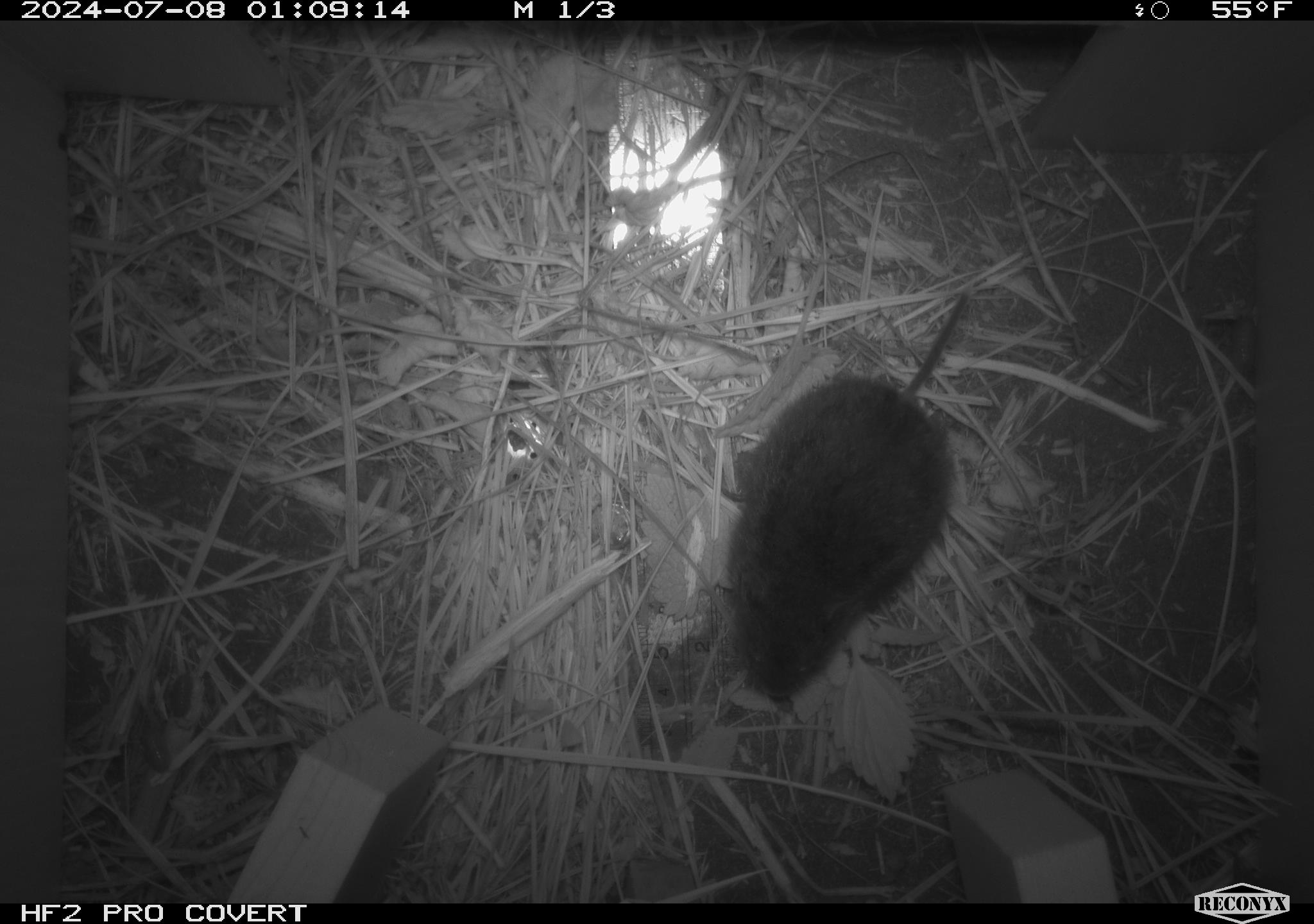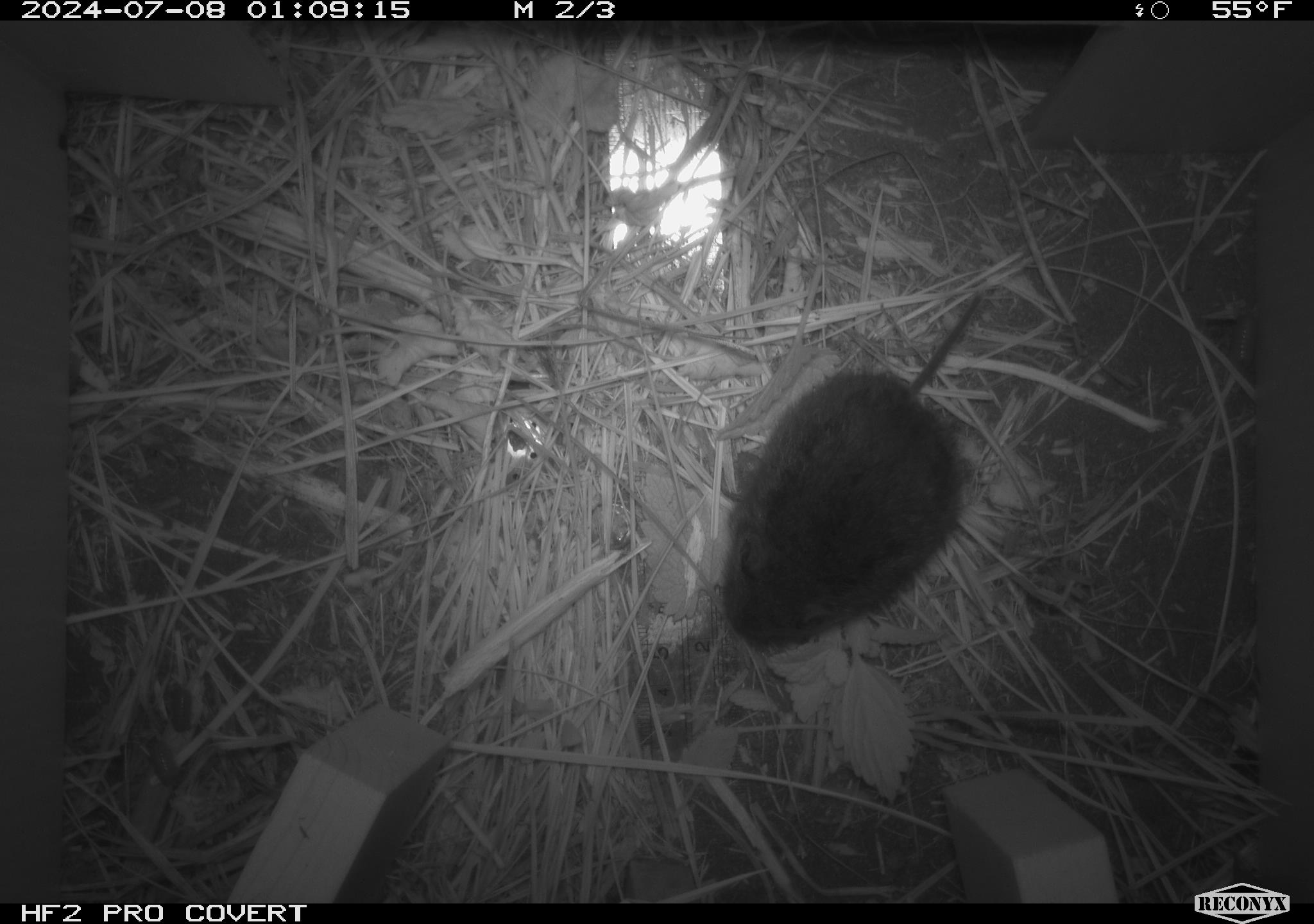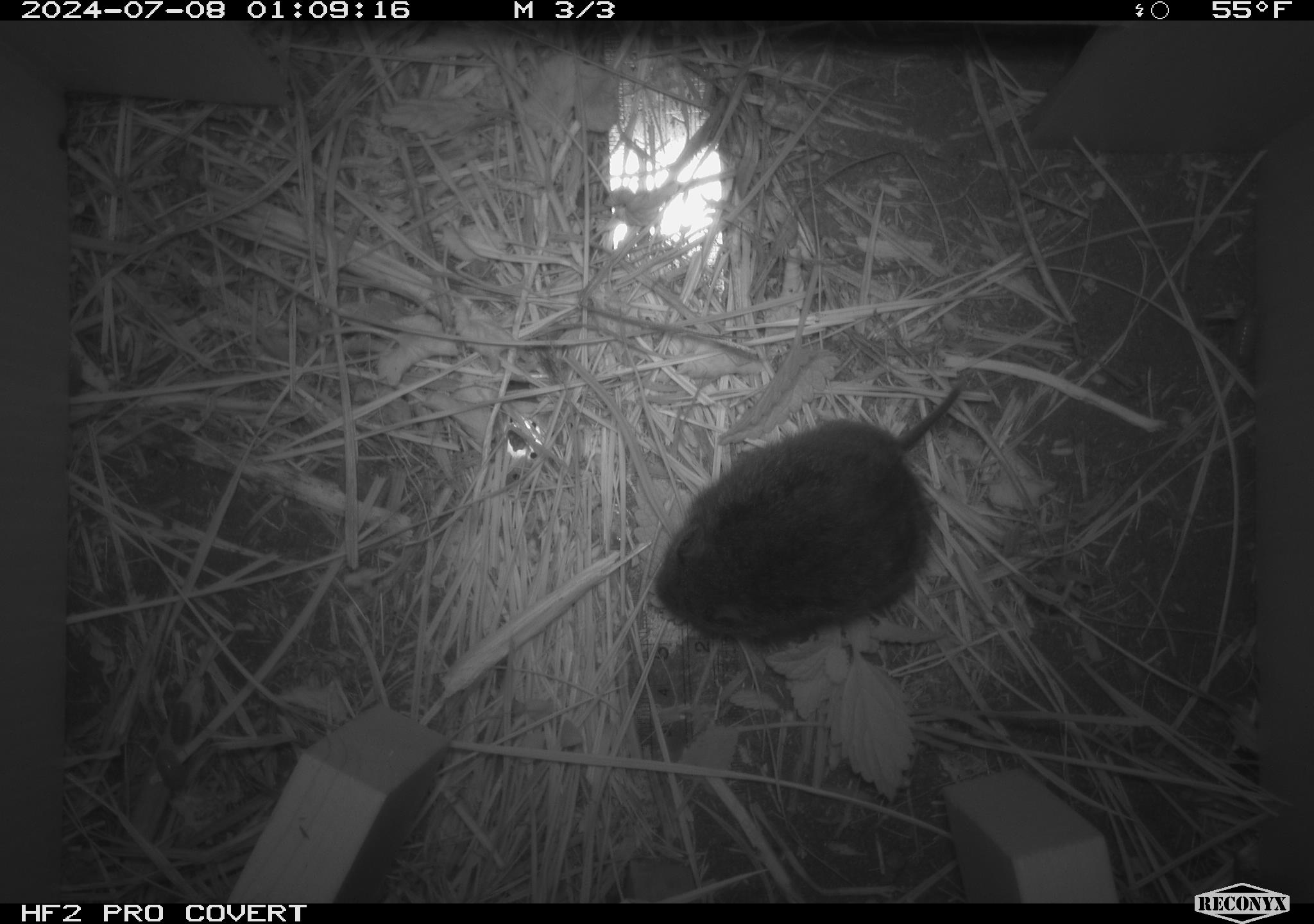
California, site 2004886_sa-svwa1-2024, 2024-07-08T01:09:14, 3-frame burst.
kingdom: Animalia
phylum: Chordata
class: Mammalia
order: Rodentia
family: Cricetidae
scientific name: Arvicolinae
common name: voles, lemmings, and muskrats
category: arvicolinae subfamily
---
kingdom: Animalia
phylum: Arthropoda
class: Malacostraca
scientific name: Malacostraca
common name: amphipods, crabs, isopods, krill, lobsters and shrimps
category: malacostracan